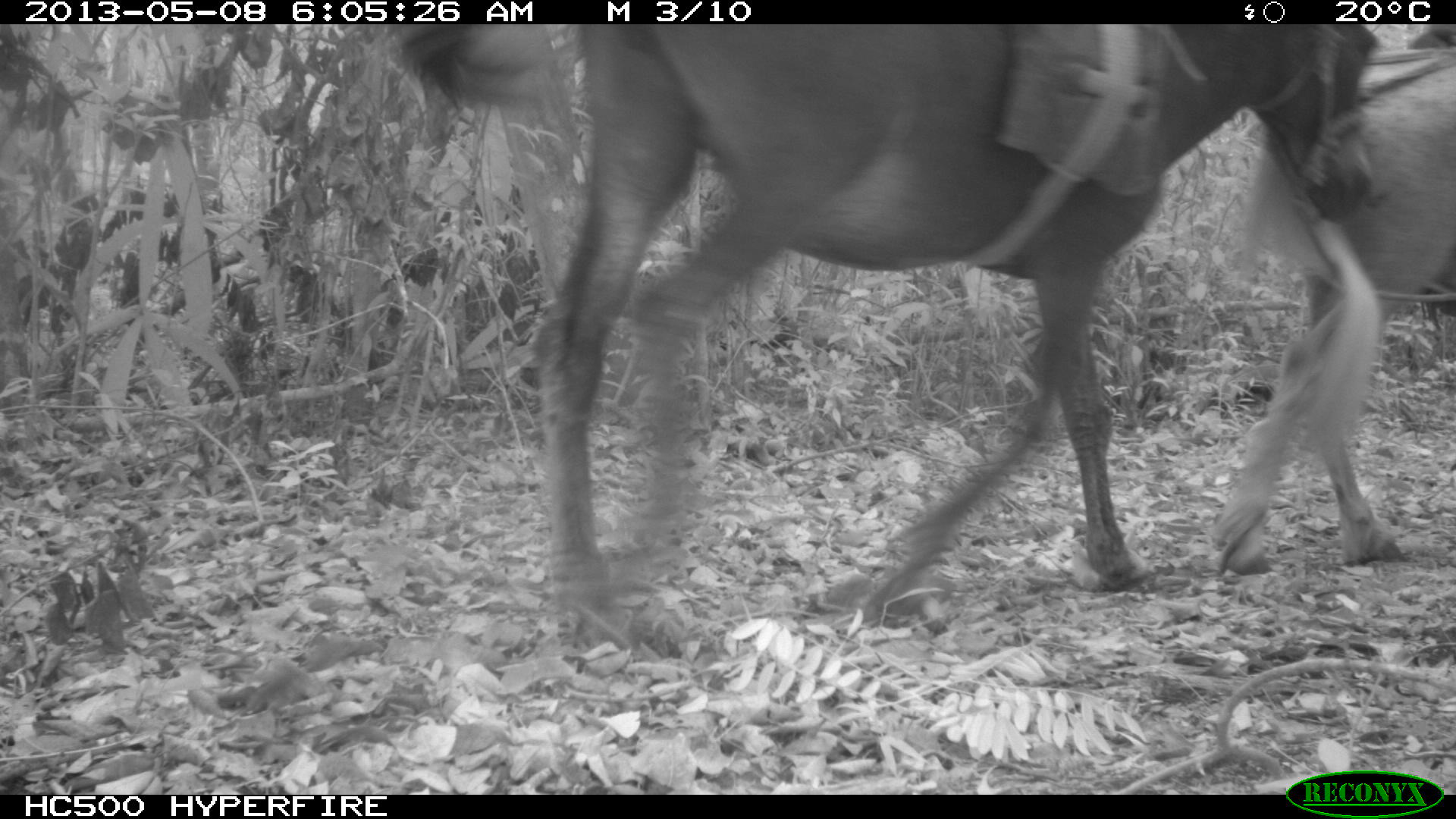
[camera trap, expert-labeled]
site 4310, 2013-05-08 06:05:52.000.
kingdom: Animalia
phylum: Chordata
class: Mammalia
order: Perissodactyla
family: Equidae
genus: Equus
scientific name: Equus ferus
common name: wild horse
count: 2